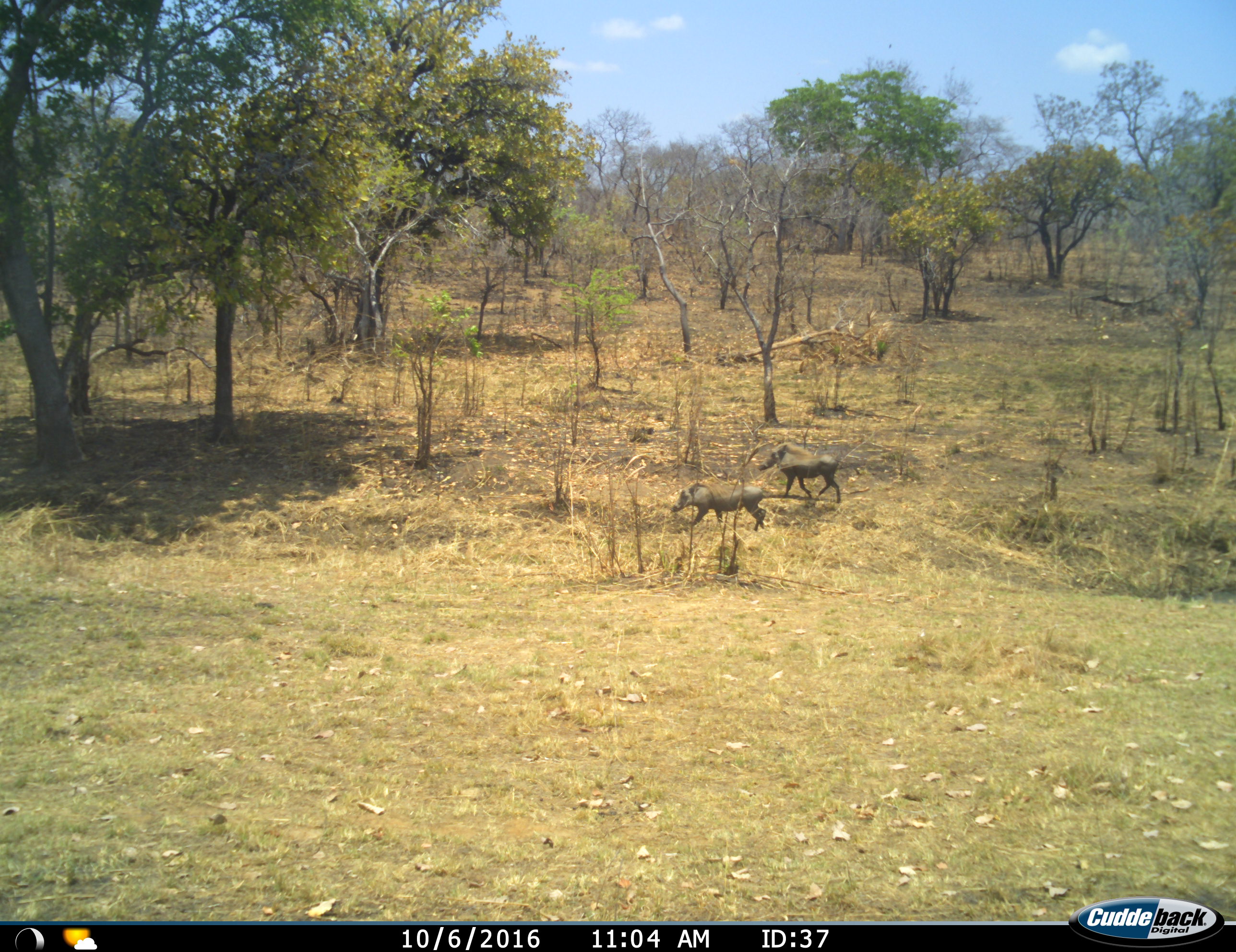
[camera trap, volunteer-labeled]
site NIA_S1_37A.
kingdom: Animalia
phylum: Chordata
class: Mammalia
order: Artiodactyla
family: Suidae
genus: Phacochoerus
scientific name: Phacochoerus africanus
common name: warthog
Warthog (Phacochoerus africanus), count 2. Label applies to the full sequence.